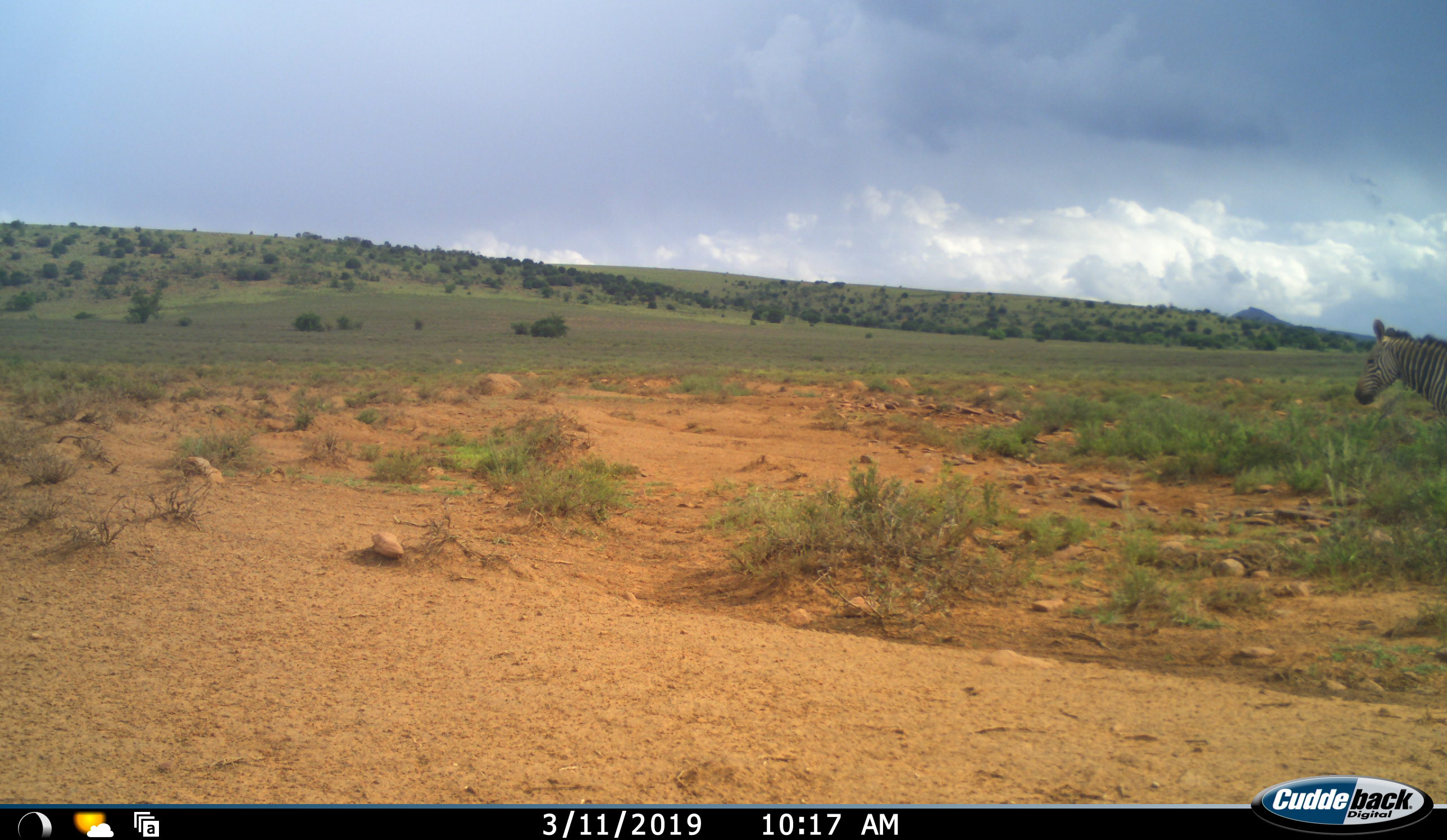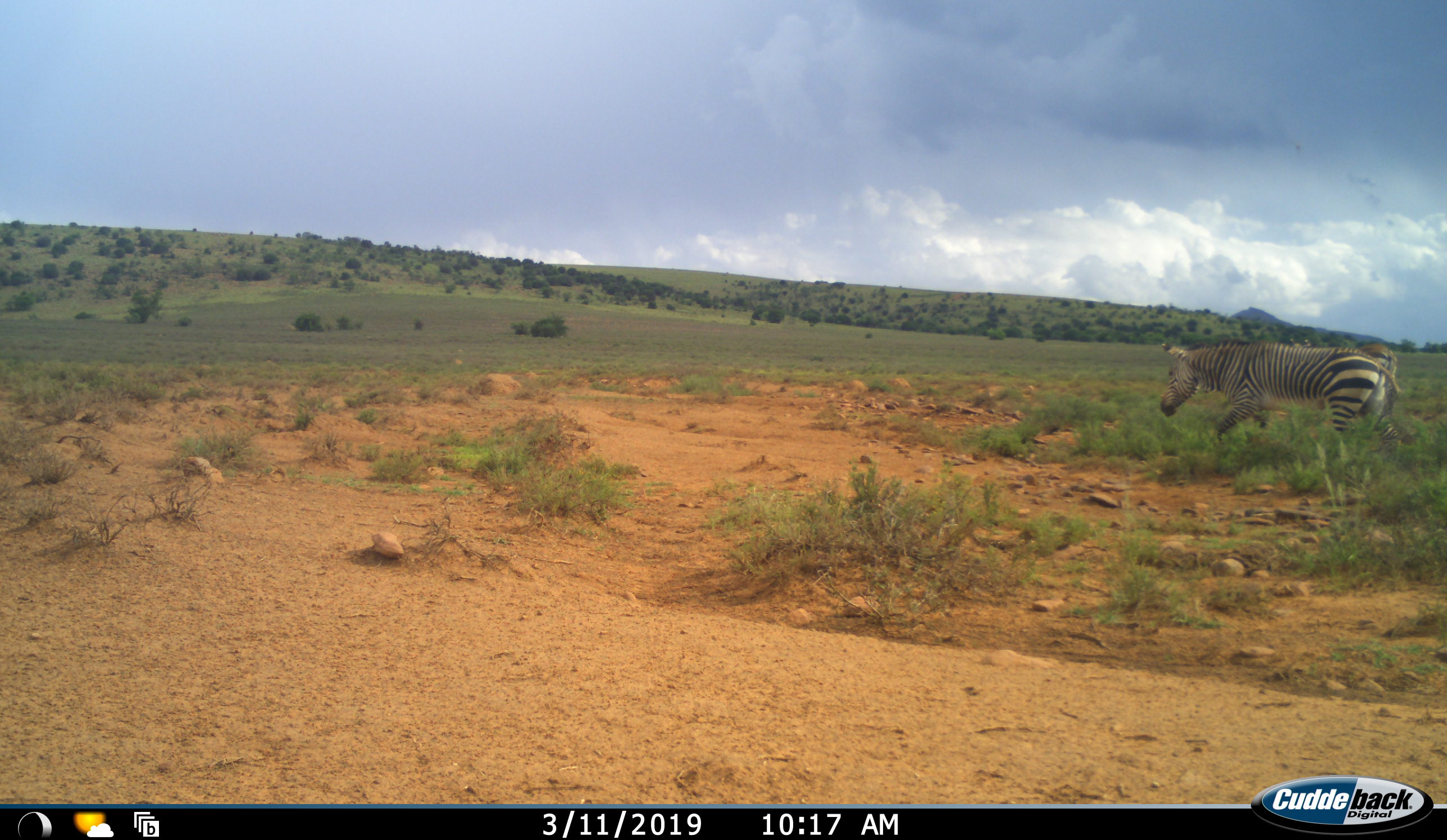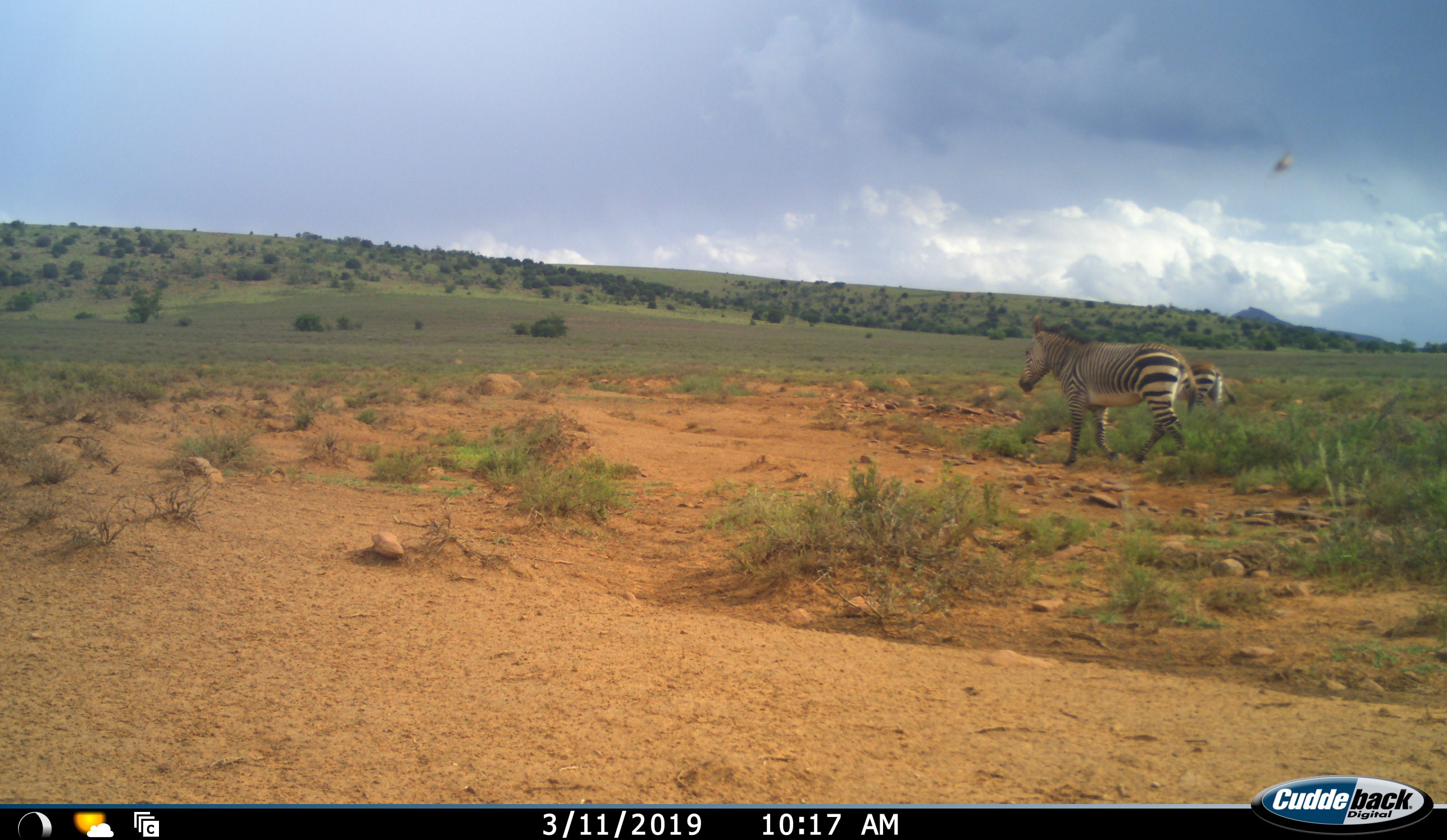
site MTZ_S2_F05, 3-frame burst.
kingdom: Animalia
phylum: Chordata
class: Mammalia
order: Perissodactyla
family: Equidae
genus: Equus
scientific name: Equus zebra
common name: mountain zebra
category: zebramountain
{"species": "zebramountain (mountain zebra) (Equus zebra)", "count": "2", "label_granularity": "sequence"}